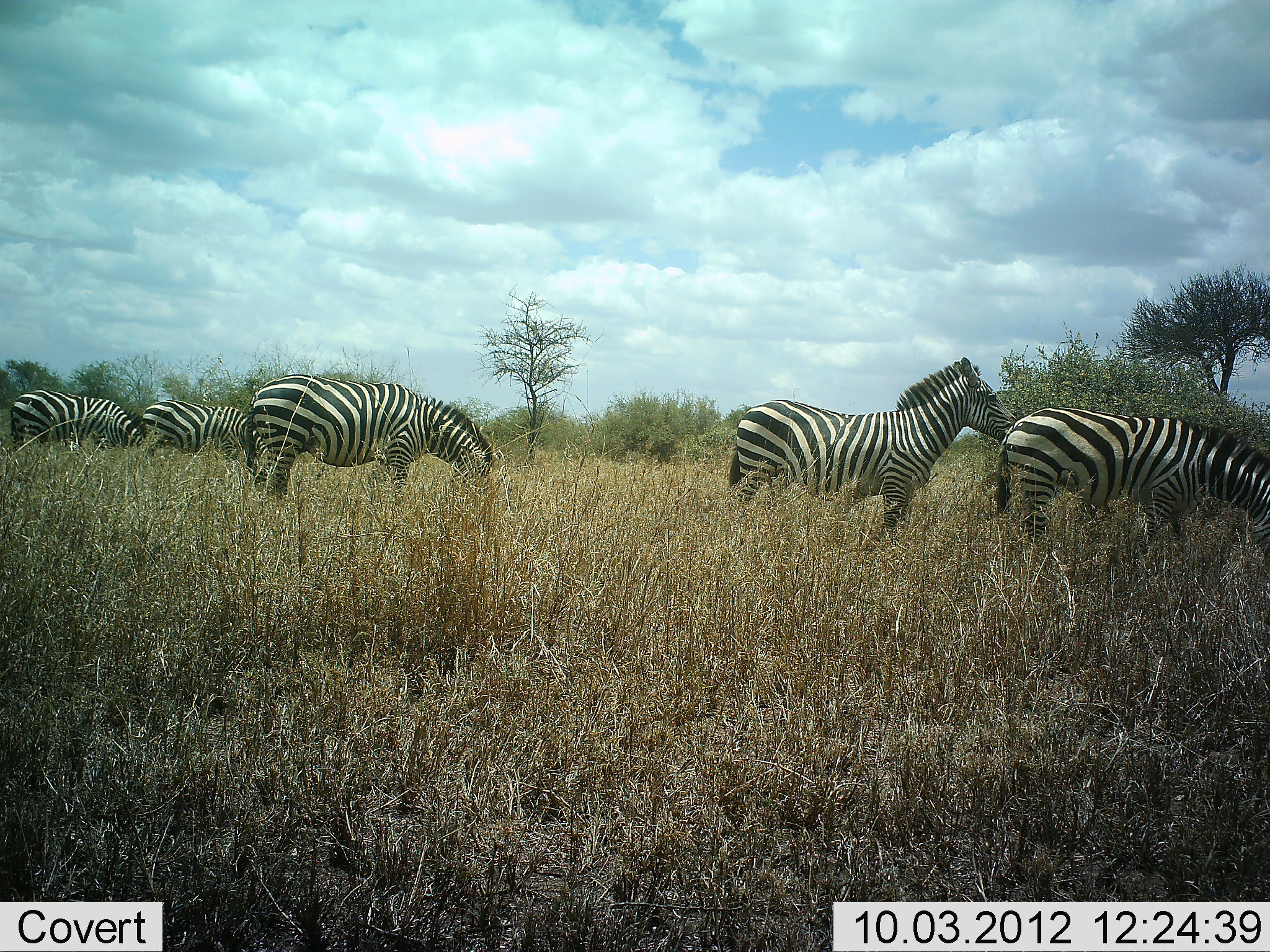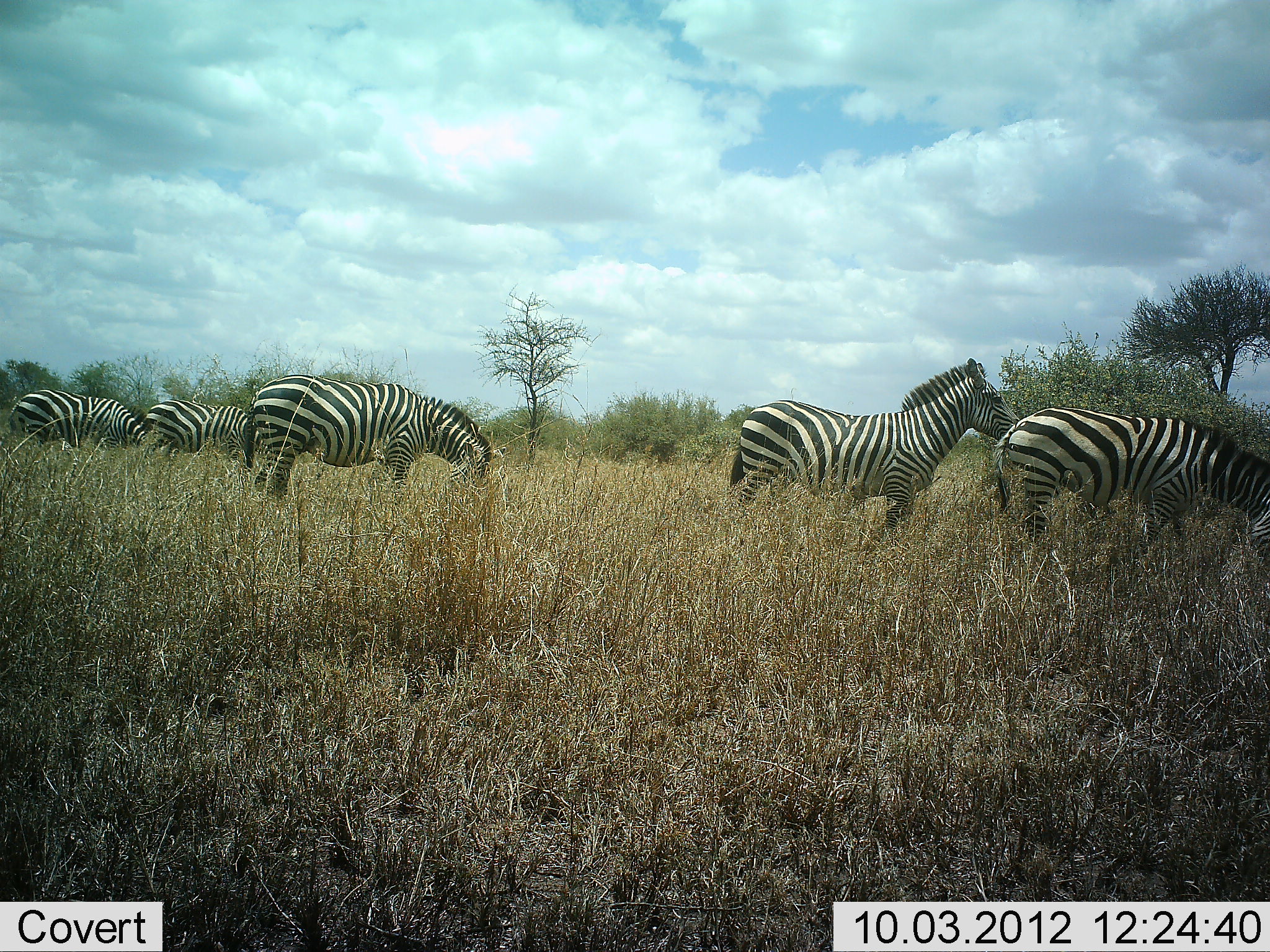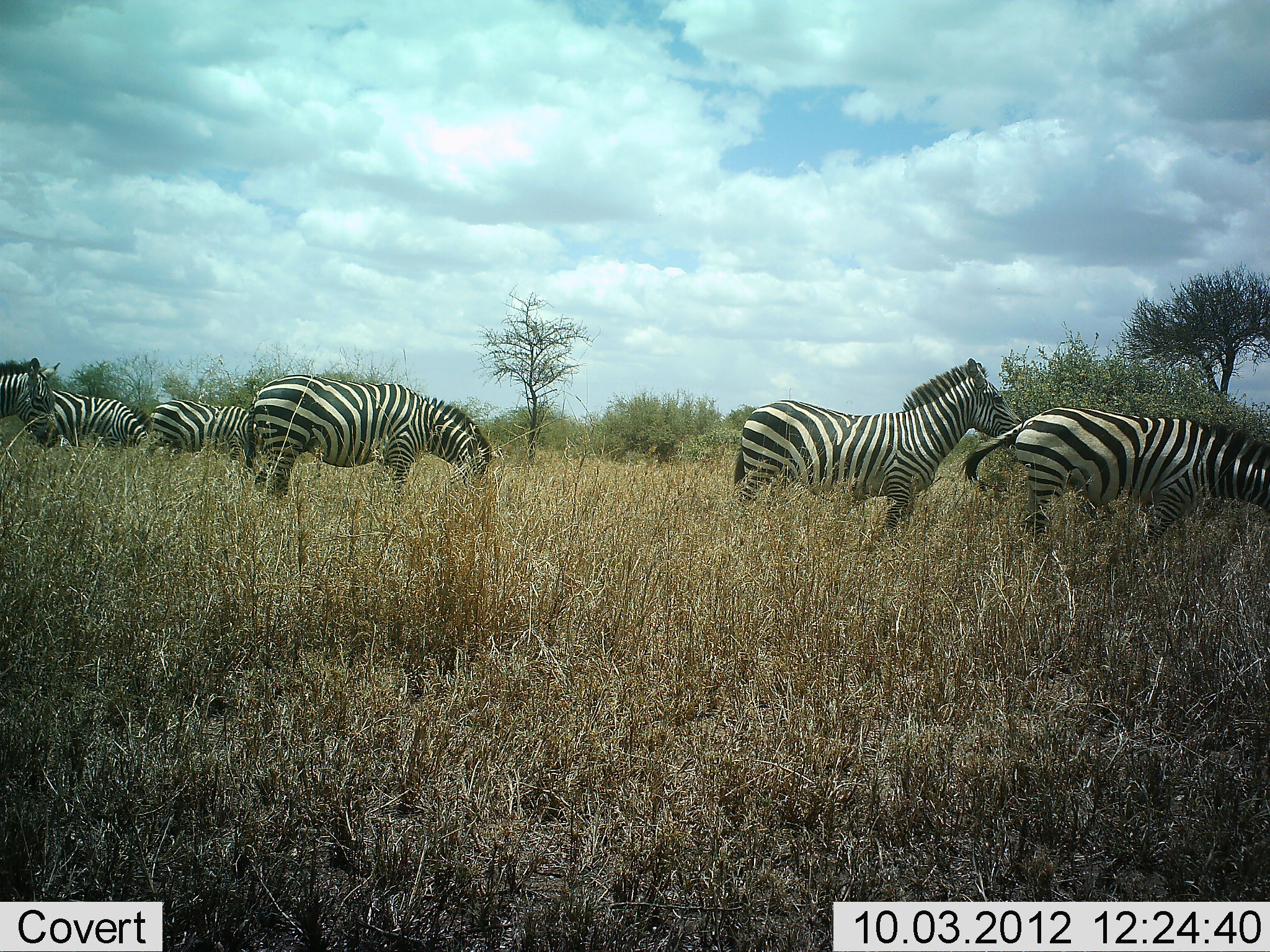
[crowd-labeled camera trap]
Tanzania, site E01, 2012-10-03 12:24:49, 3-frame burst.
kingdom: Animalia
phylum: Chordata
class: Mammalia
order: Perissodactyla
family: Equidae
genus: Equus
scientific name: Equus quagga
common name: plains zebra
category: zebra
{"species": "zebra (plains zebra) (Equus quagga)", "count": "6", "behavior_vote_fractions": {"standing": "70%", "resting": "10%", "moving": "60%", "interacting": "0%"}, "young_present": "0%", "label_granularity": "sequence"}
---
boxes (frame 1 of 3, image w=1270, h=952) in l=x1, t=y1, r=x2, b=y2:
animal: l=724, t=354, r=1015, b=549; l=992, t=405, r=1270, b=577; l=243, t=374, r=506, b=518; l=8, t=389, r=156, b=462; l=143, t=399, r=272, b=470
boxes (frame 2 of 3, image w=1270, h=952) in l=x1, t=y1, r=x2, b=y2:
animal: l=728, t=356, r=1021, b=560; l=991, t=406, r=1270, b=580; l=241, t=372, r=507, b=514; l=4, t=389, r=155, b=455; l=138, t=400, r=259, b=467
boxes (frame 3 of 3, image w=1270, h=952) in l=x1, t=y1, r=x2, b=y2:
animal: l=729, t=363, r=1024, b=556; l=960, t=406, r=1270, b=569; l=242, t=376, r=495, b=525; l=19, t=388, r=156, b=456; l=147, t=397, r=266, b=470; l=0, t=358, r=66, b=449